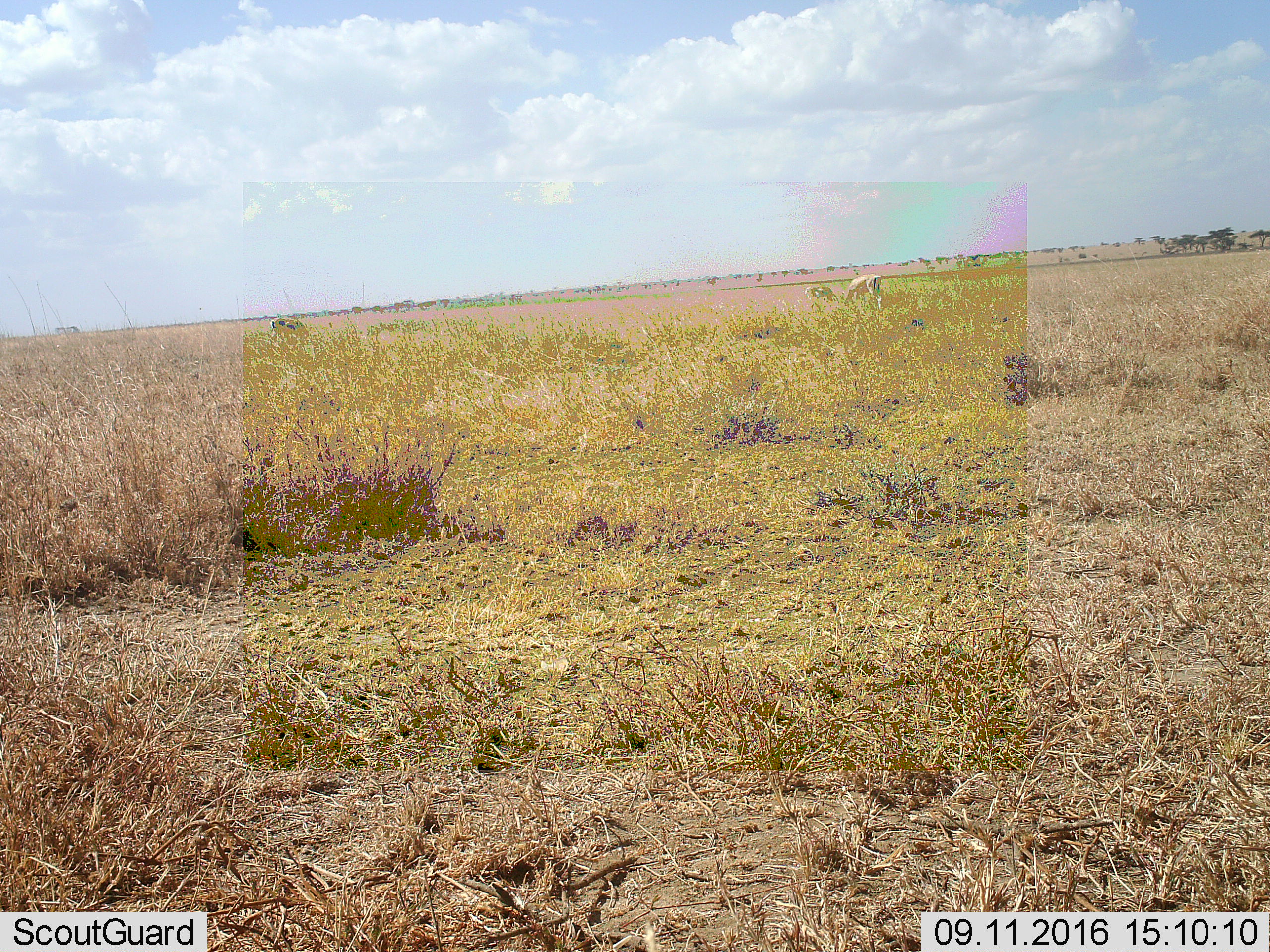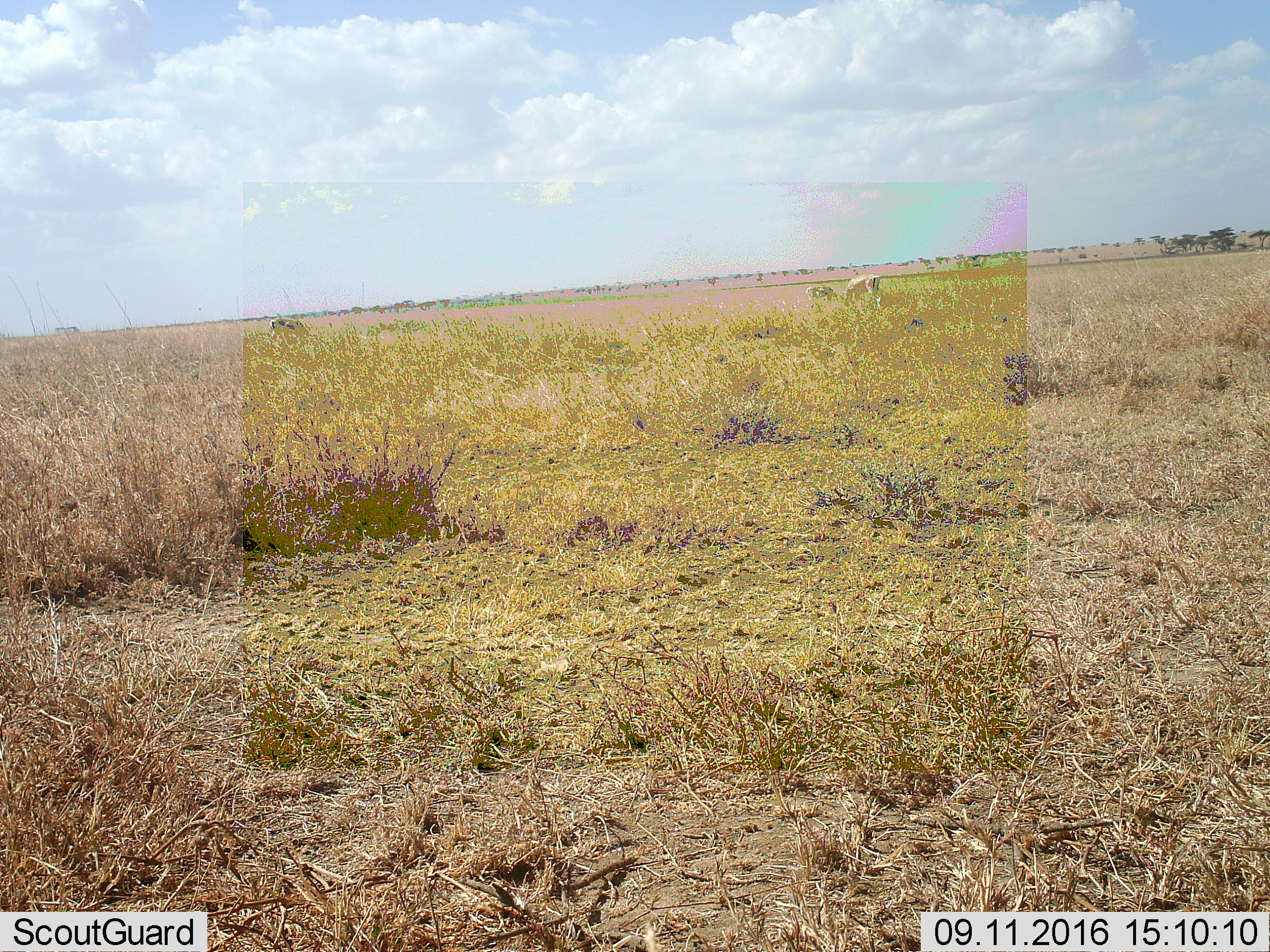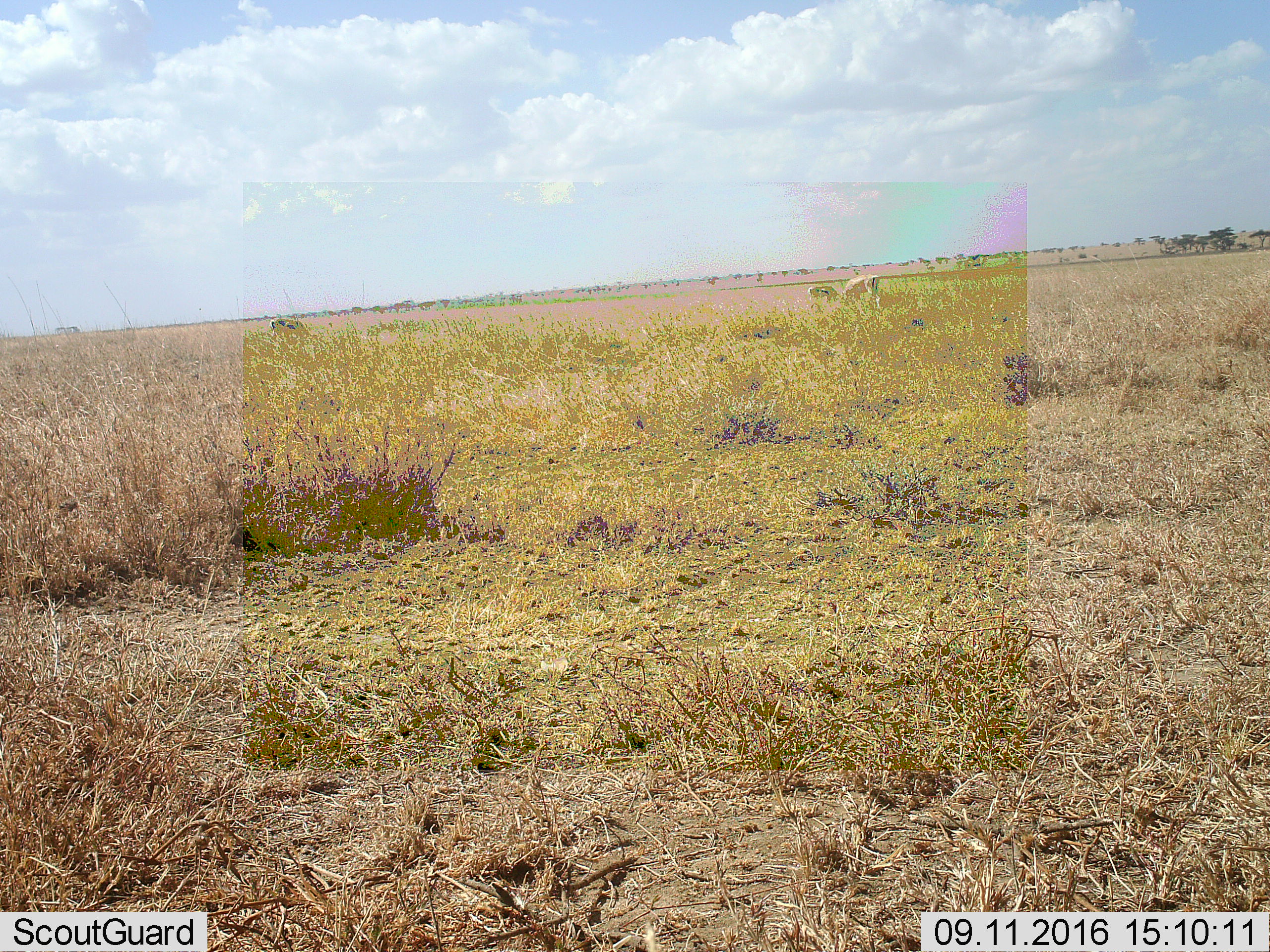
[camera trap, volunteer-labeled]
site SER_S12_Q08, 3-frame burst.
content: unidentified animal